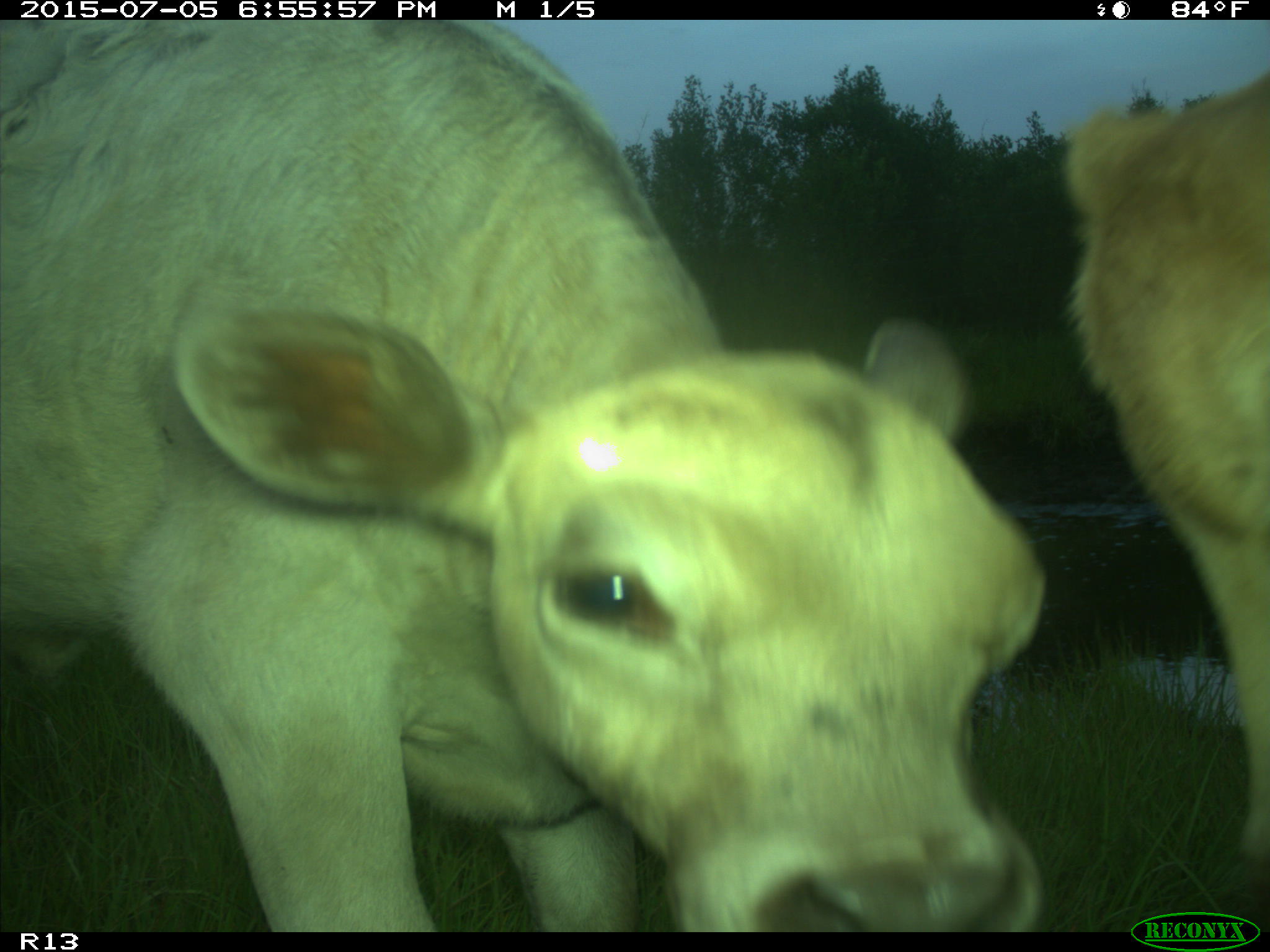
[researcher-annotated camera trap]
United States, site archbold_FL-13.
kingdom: Animalia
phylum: Chordata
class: Mammalia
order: Artiodactyla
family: Bovidae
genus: Bos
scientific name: Bos taurus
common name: domestic cow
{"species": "Bos taurus (domestic cow)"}